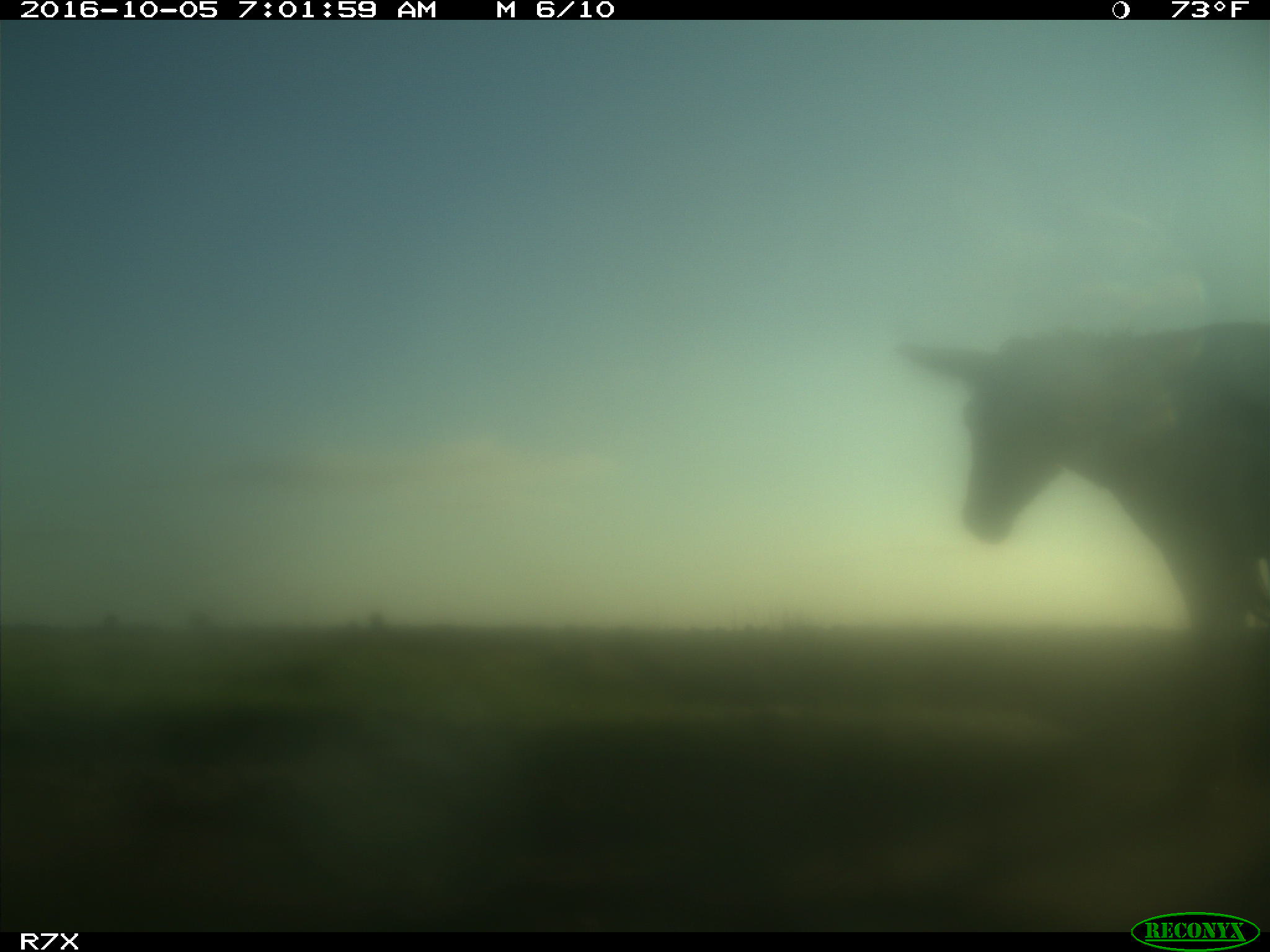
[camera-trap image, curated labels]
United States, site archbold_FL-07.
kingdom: Animalia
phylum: Chordata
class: Mammalia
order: Perissodactyla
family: Equidae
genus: Equus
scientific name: Equus africanus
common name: african wild ass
Equus africanus (african wild ass).